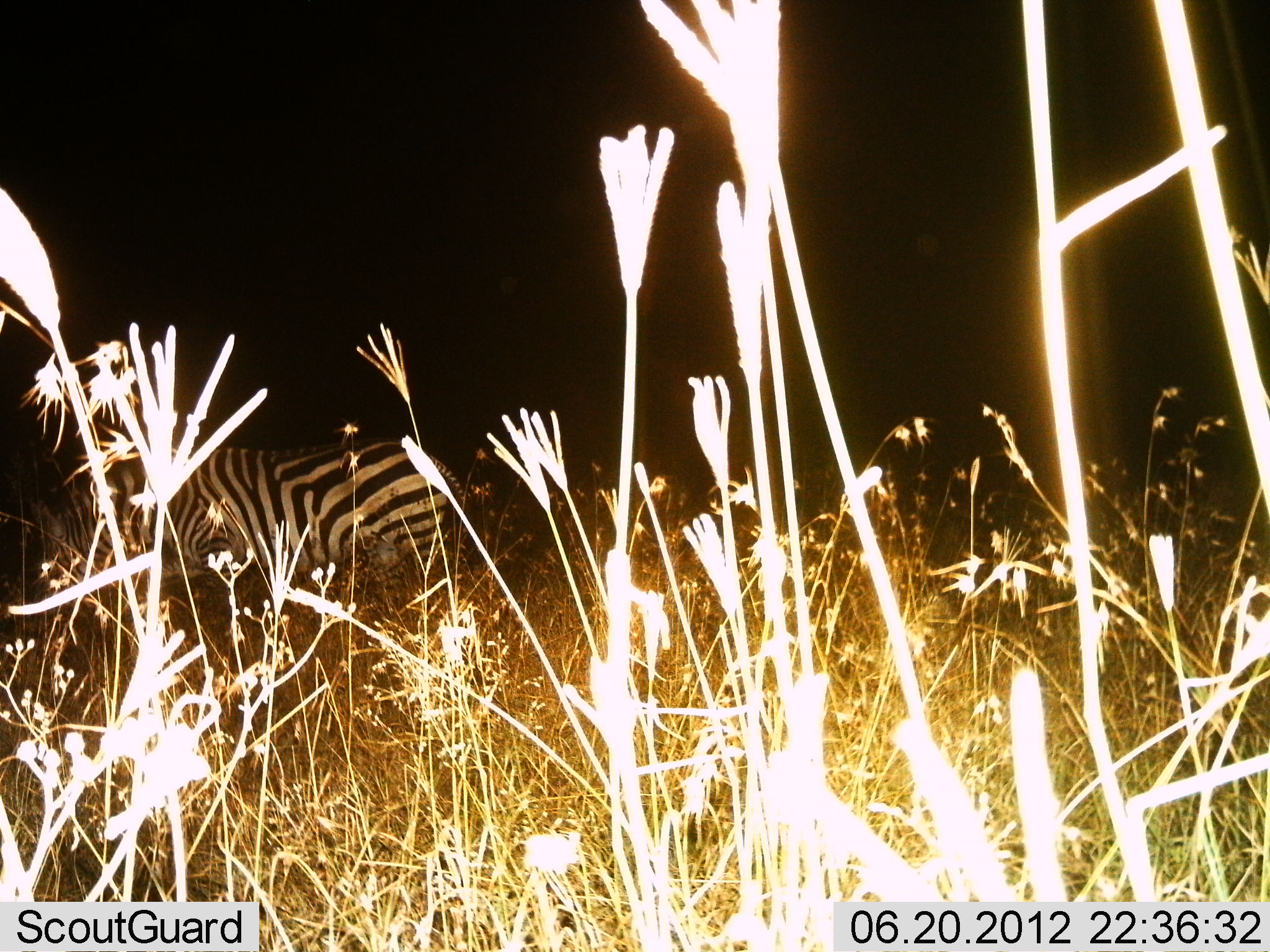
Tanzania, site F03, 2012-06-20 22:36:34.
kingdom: Animalia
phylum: Chordata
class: Mammalia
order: Perissodactyla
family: Equidae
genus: Equus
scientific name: Equus quagga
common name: plains zebra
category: zebra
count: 1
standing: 60%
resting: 0%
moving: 0%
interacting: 20%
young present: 0%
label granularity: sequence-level